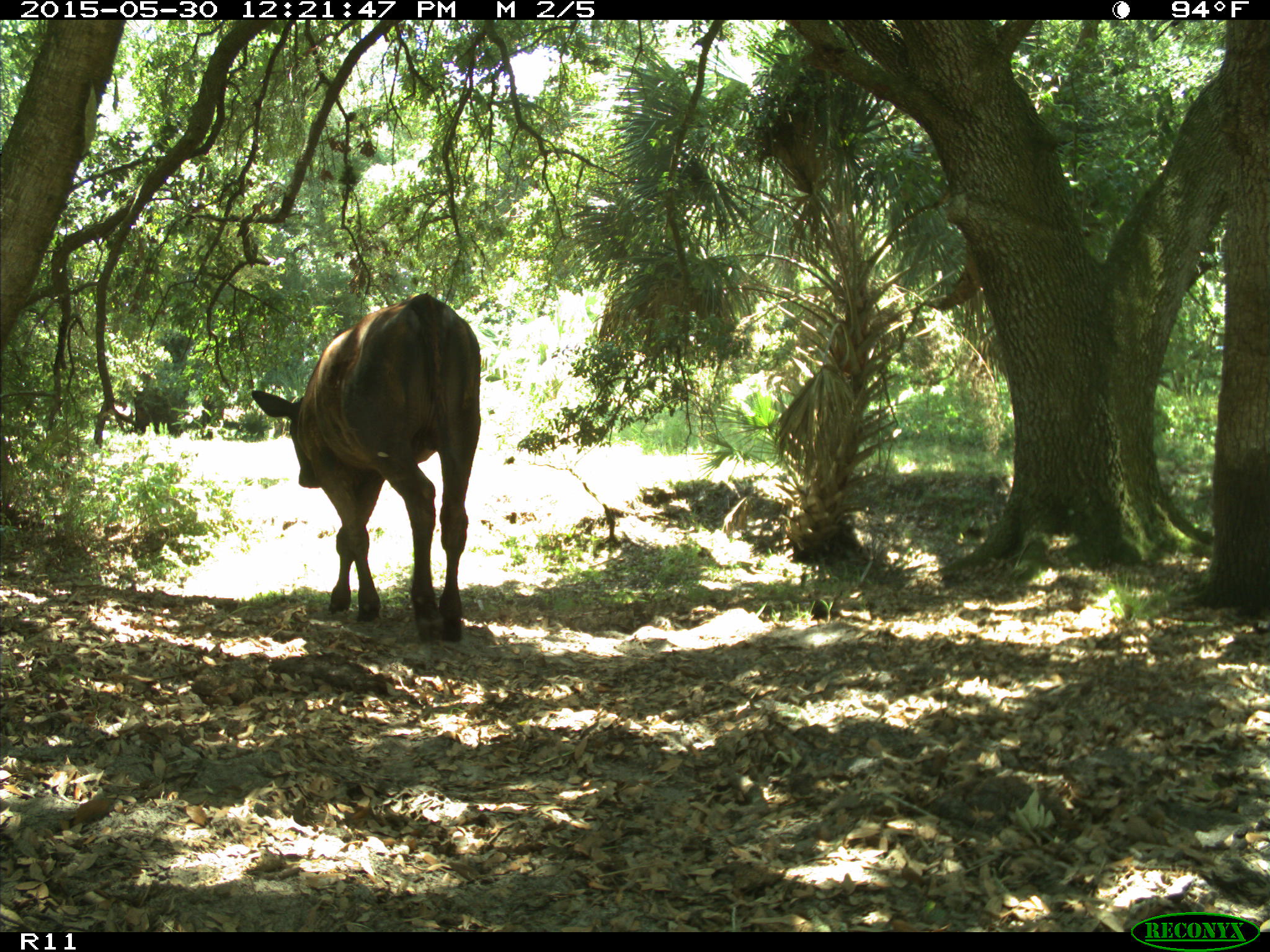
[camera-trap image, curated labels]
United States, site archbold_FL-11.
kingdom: Animalia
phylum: Chordata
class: Mammalia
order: Artiodactyla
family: Bovidae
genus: Bos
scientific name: Bos taurus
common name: domestic cow